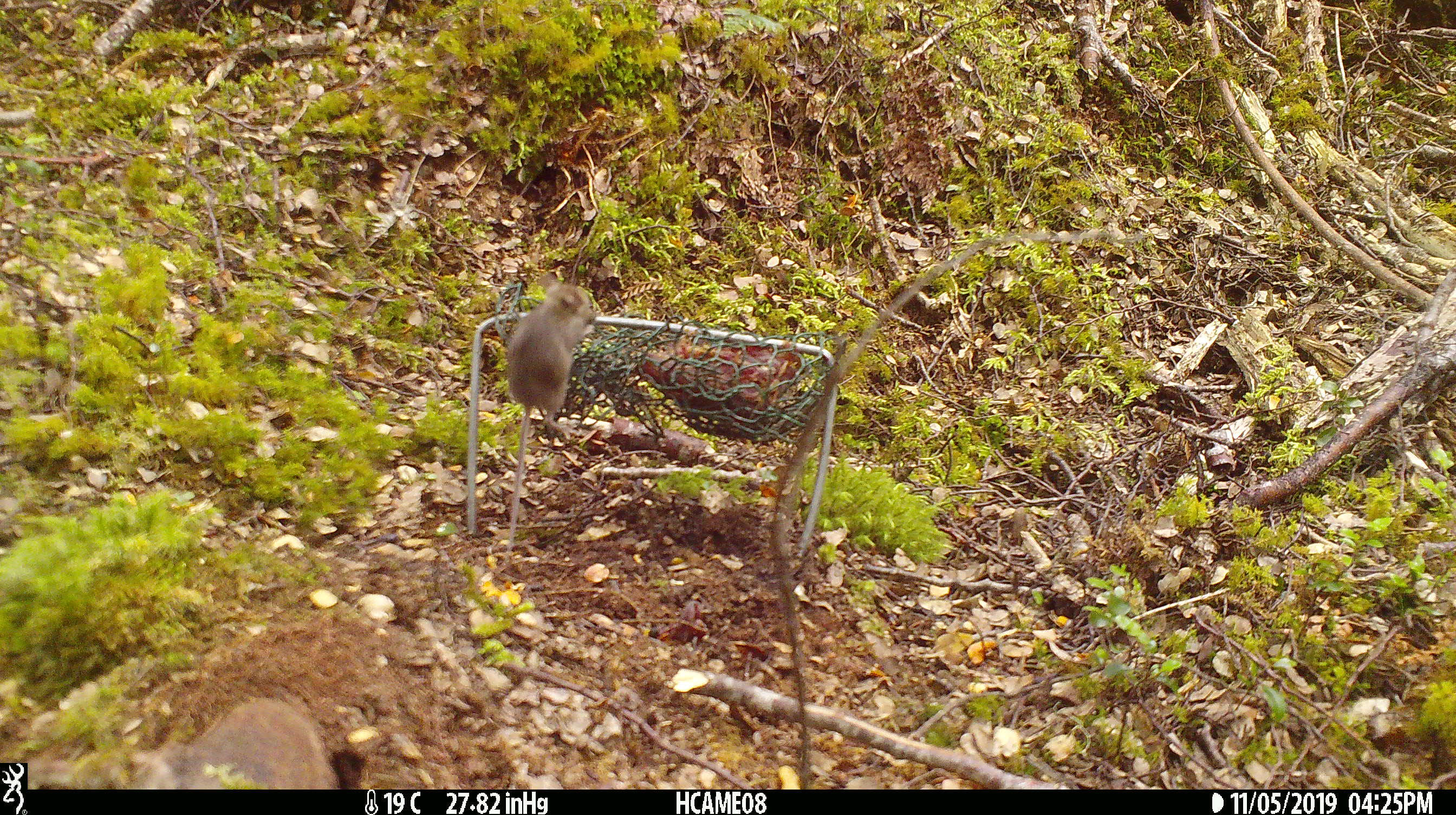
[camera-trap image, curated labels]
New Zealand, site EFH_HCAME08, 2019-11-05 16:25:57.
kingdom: Animalia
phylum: Chordata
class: Mammalia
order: Rodentia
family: Muridae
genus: Mus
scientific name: Mus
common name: mouse